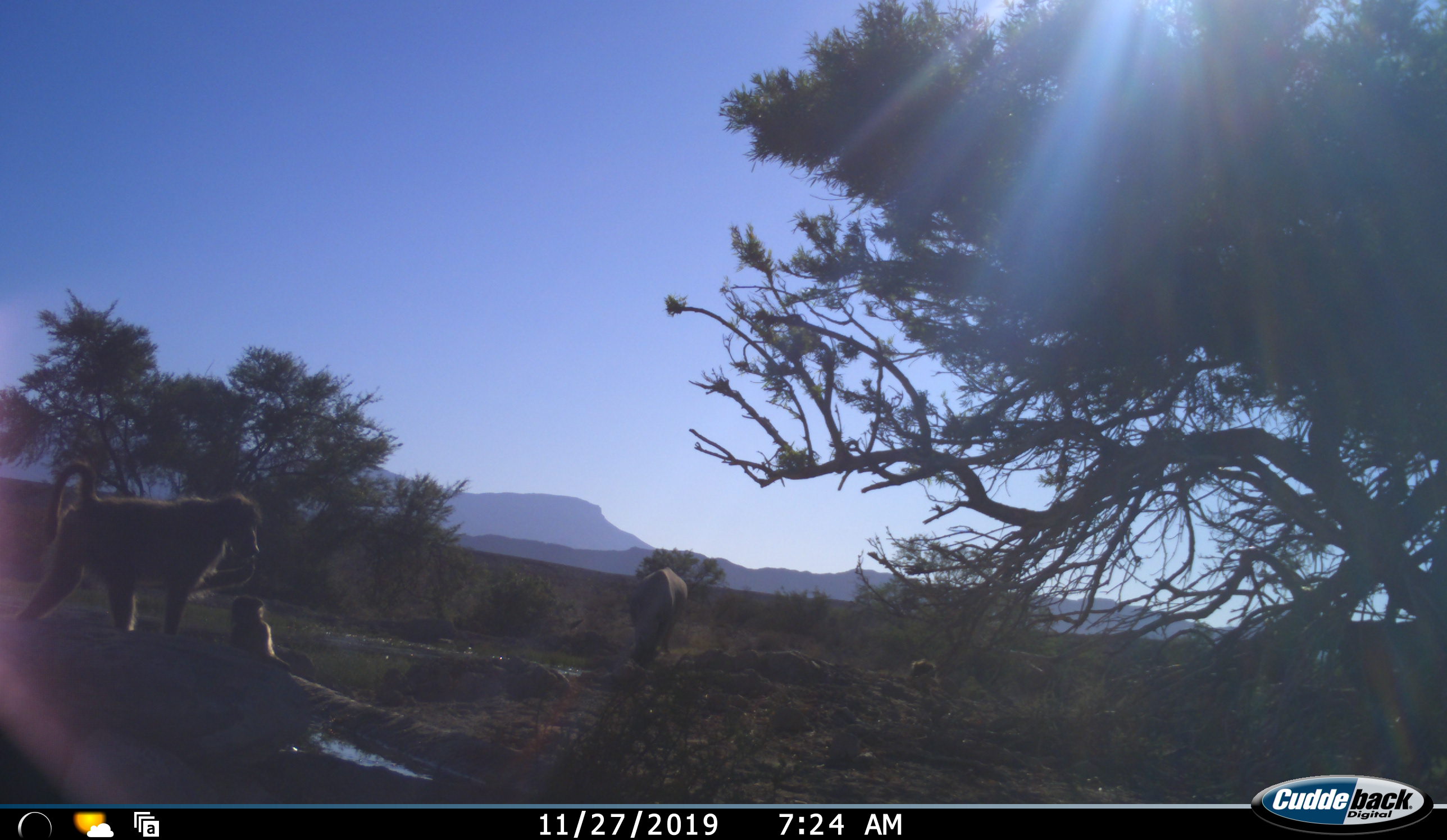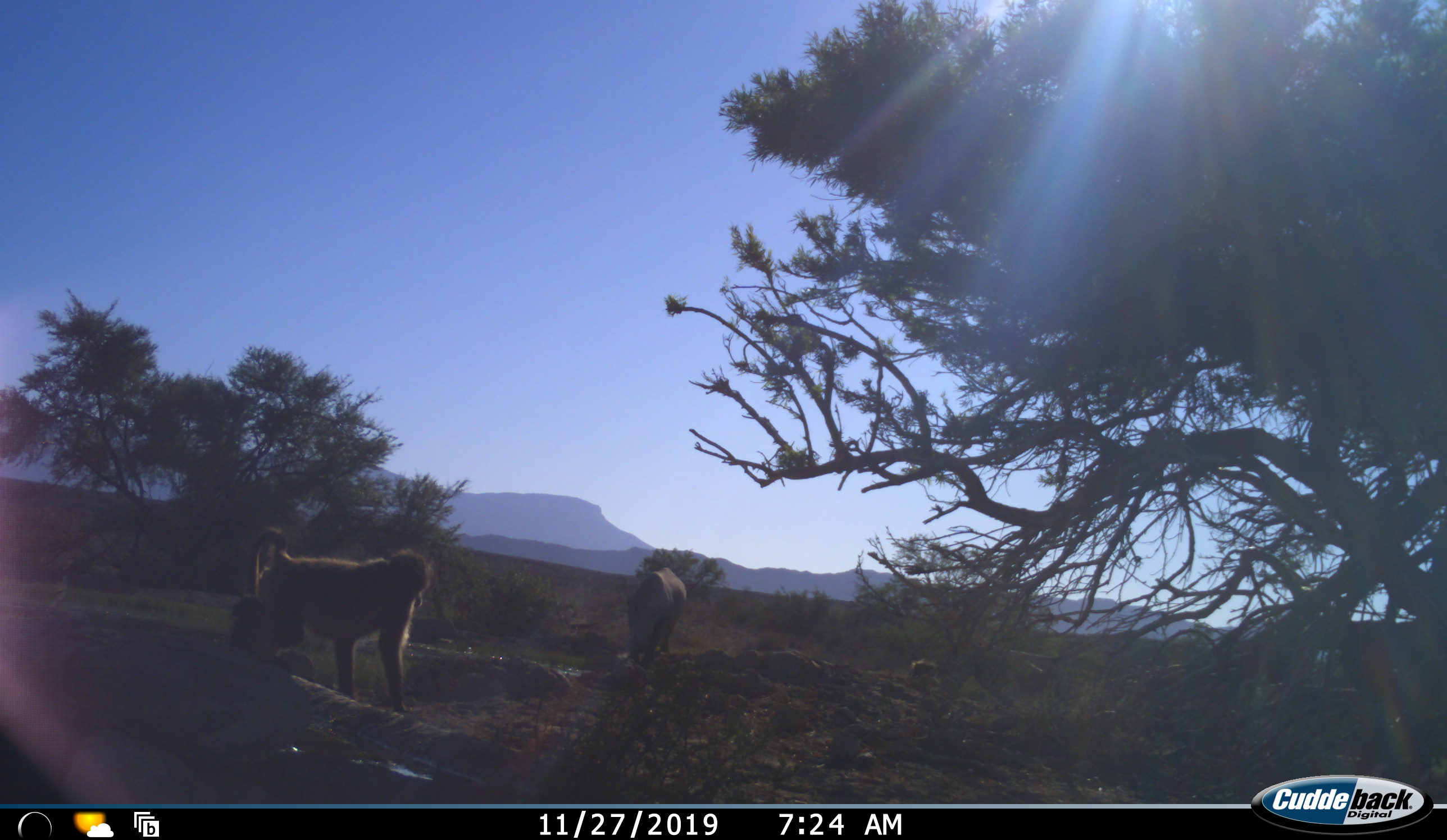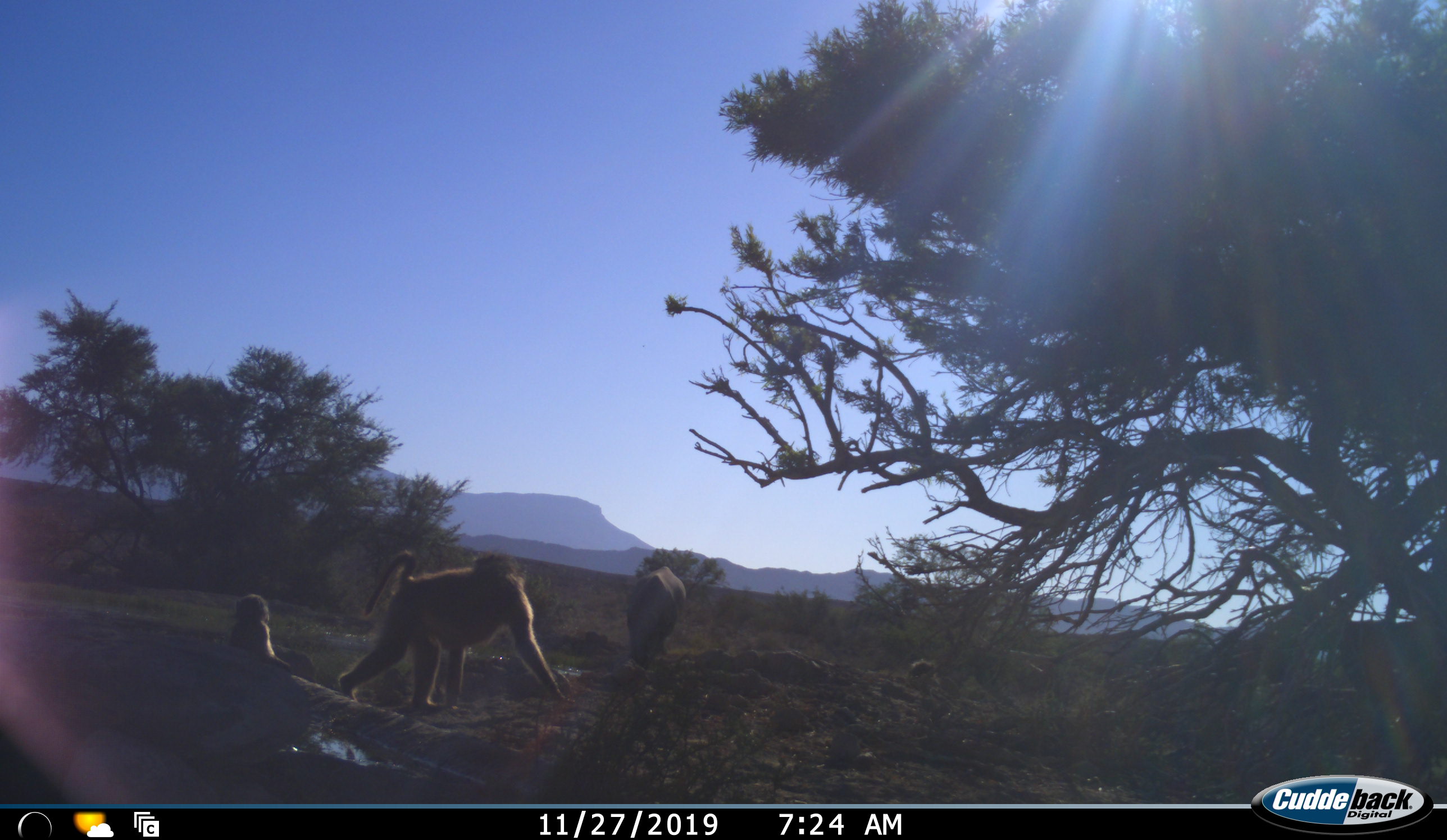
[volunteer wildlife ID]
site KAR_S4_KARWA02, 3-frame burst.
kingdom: Animalia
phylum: Chordata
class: Mammalia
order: Primates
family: Cercopithecidae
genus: Papio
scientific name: Papio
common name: baboon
Baboon (Papio), count 3. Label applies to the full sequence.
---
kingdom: Animalia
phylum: Chordata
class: Mammalia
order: Artiodactyla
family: Bovidae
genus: Tragelaphus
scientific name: Tragelaphus oryx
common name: eland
Eland (Tragelaphus oryx), count 1. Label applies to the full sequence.